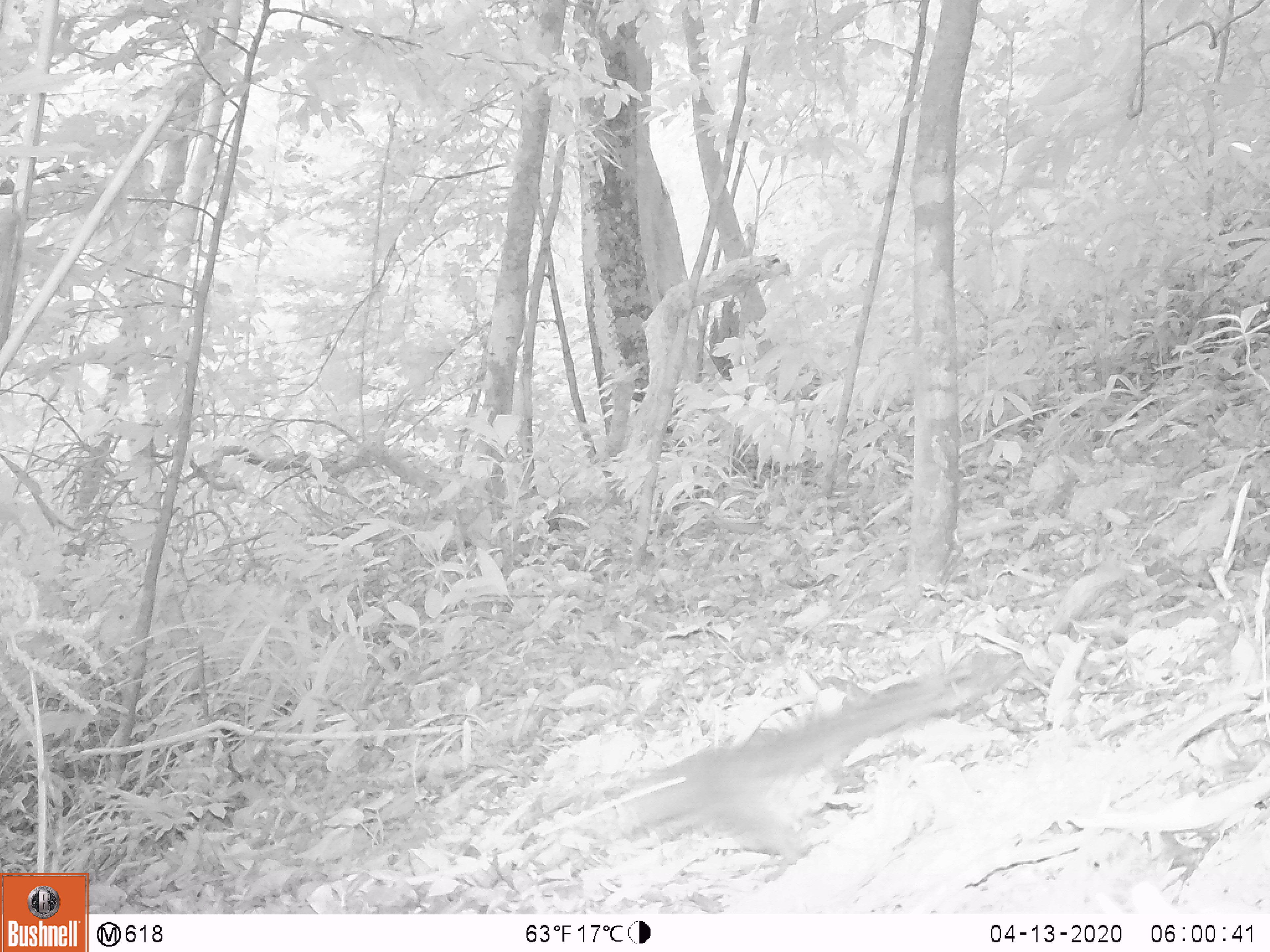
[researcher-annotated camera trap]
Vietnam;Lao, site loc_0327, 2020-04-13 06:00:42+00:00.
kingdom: Animalia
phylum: Chordata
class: Mammalia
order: Rodentia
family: Sciuridae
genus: Dremomys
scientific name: Dremomys rufigenis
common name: red-cheeked squirrel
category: red cheeked squirrel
Red cheeked squirrel (red-cheeked squirrel) (Dremomys rufigenis). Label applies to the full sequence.